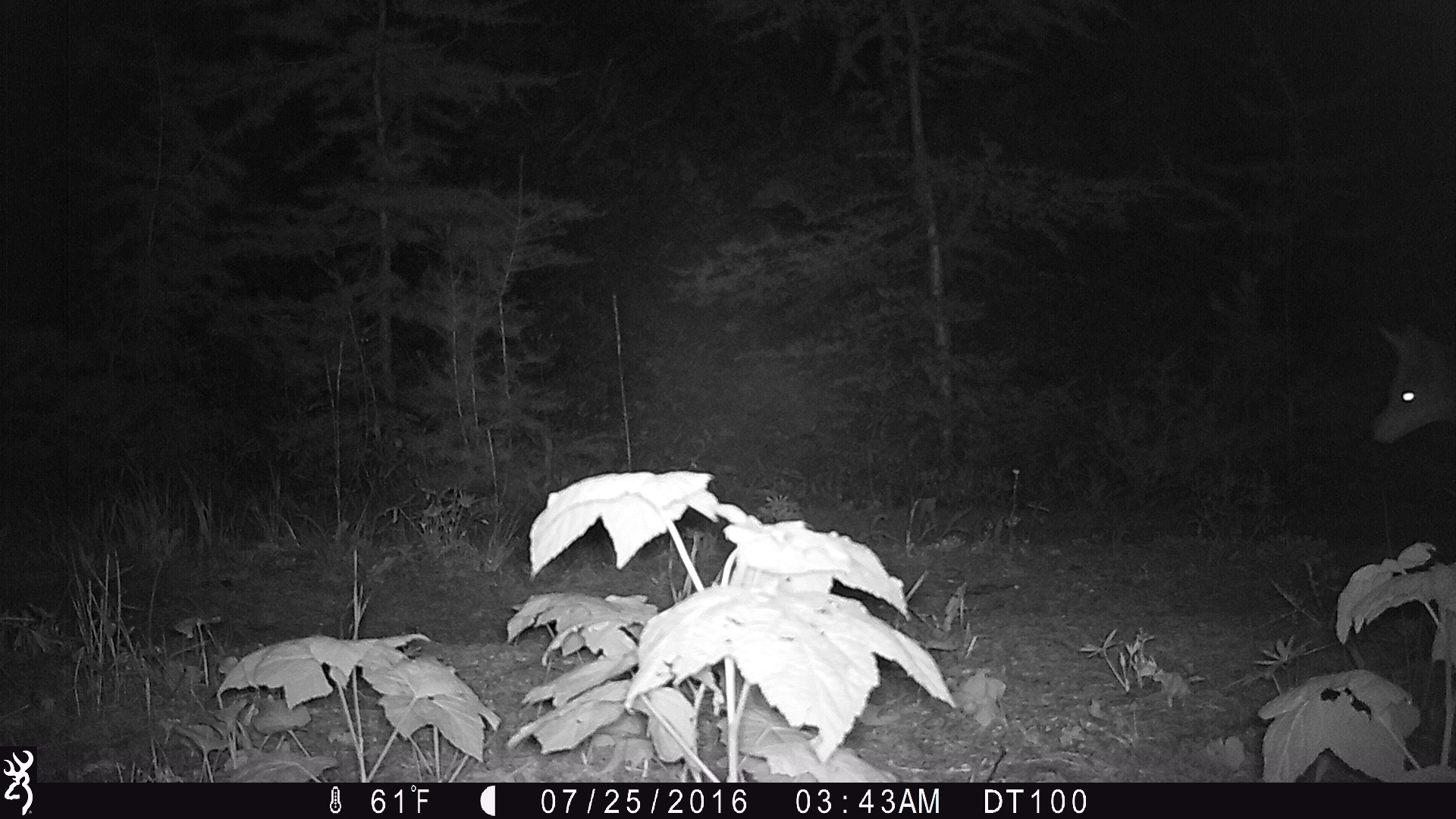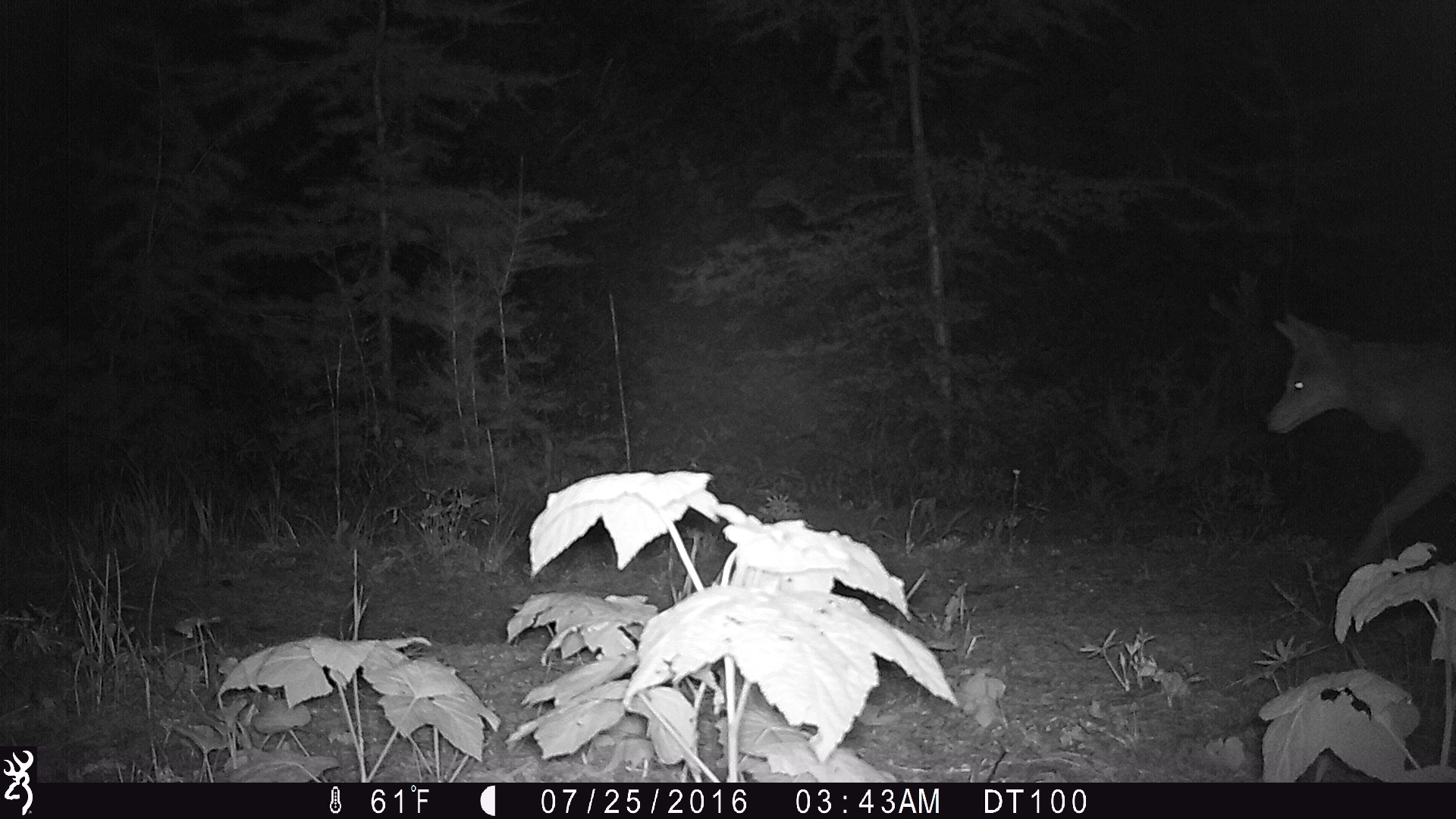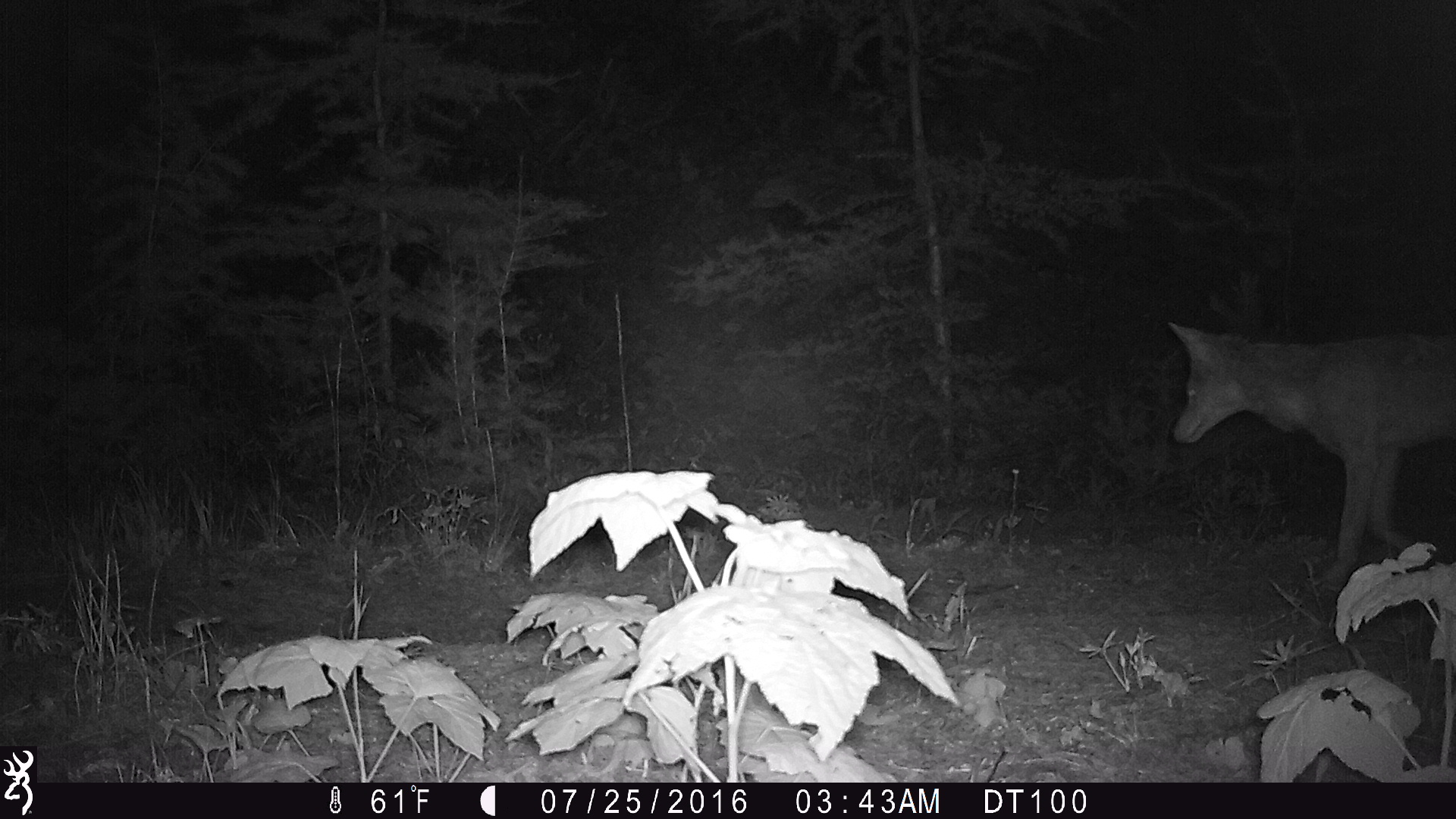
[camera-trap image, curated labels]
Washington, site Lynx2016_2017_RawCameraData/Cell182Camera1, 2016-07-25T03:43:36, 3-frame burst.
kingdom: Animalia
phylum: Chordata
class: Mammalia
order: Carnivora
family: Canidae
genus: Canis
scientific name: Canis latrans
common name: coyote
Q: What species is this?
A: Canis latrans (coyote).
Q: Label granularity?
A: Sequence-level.